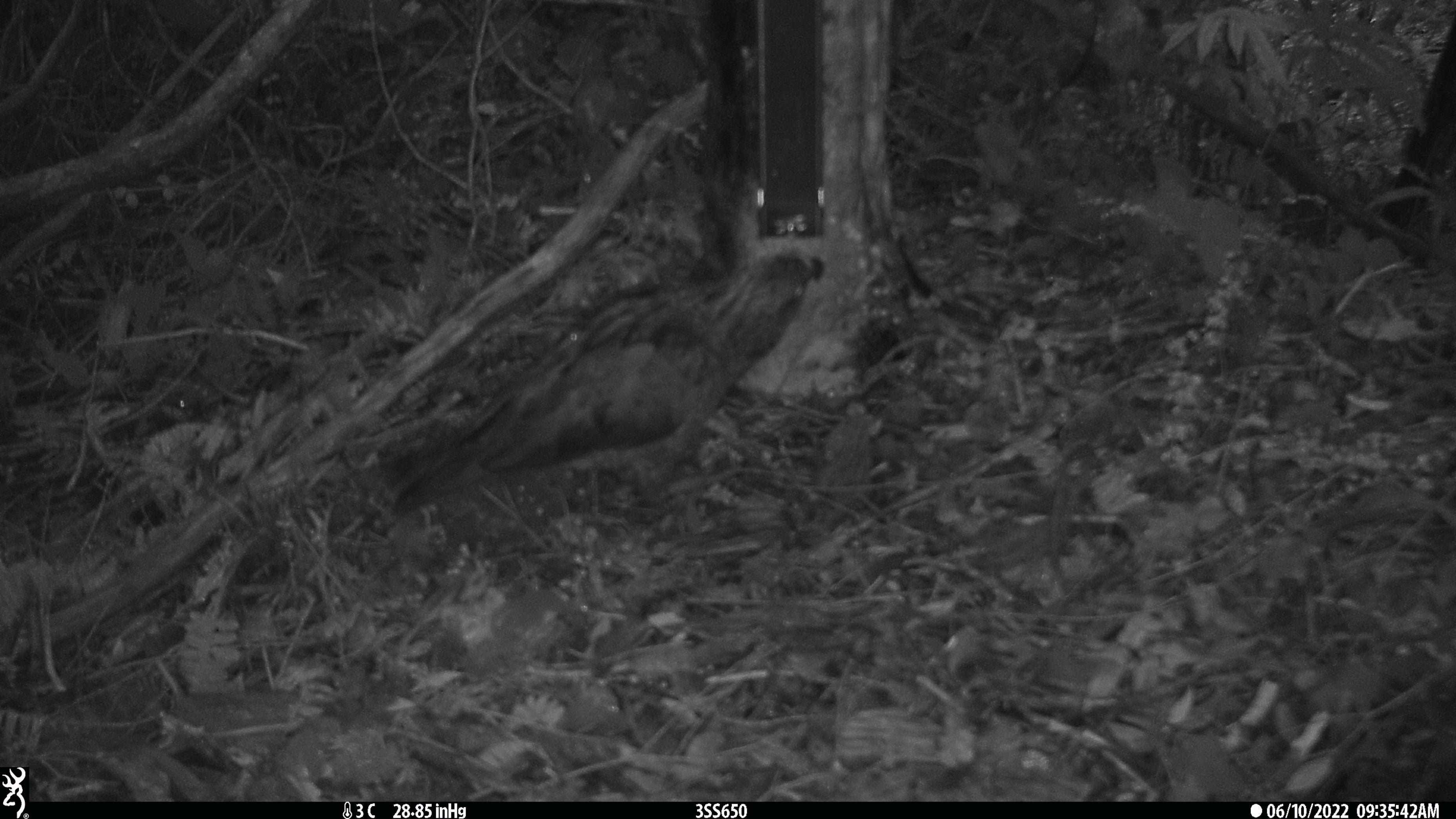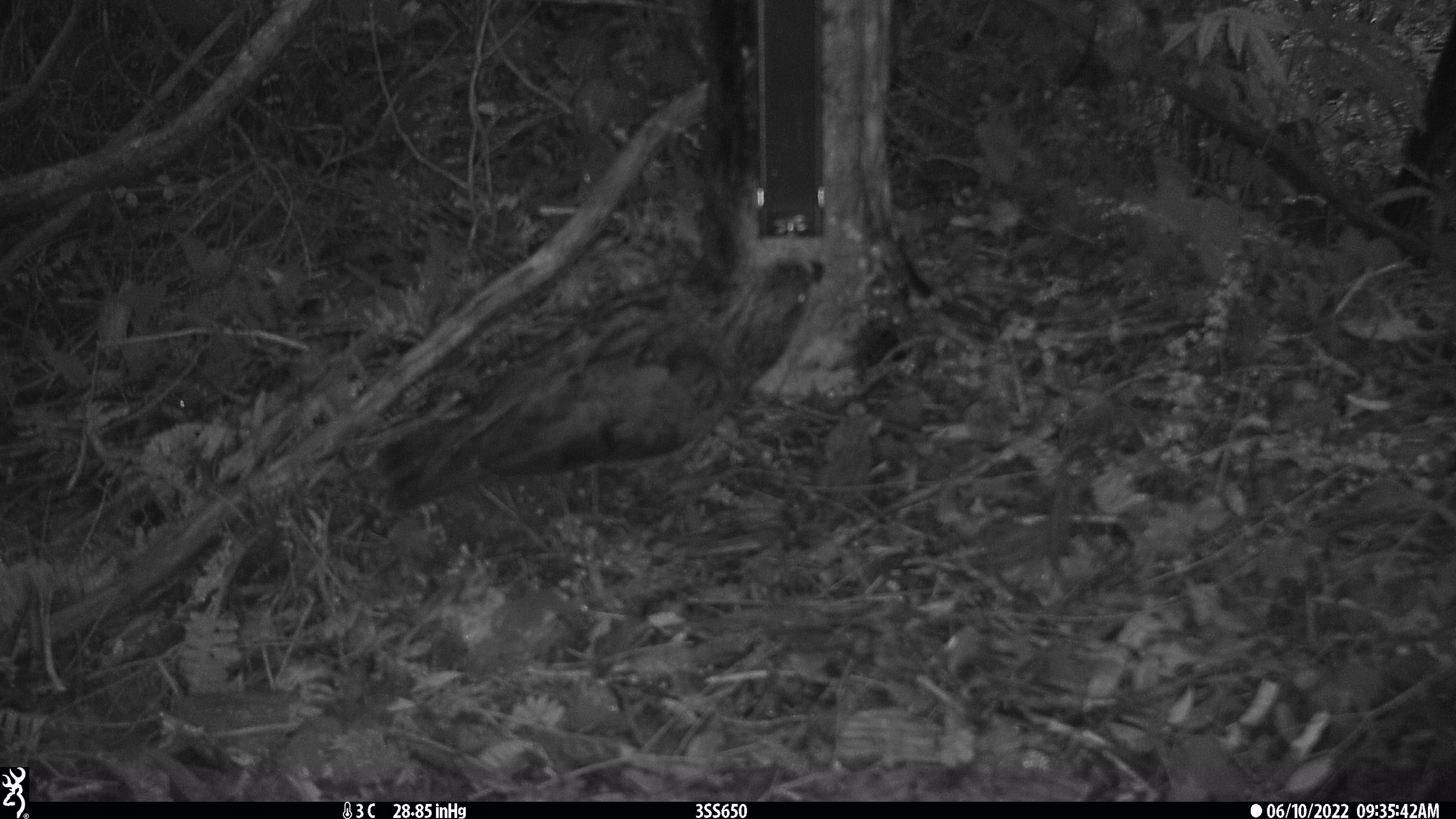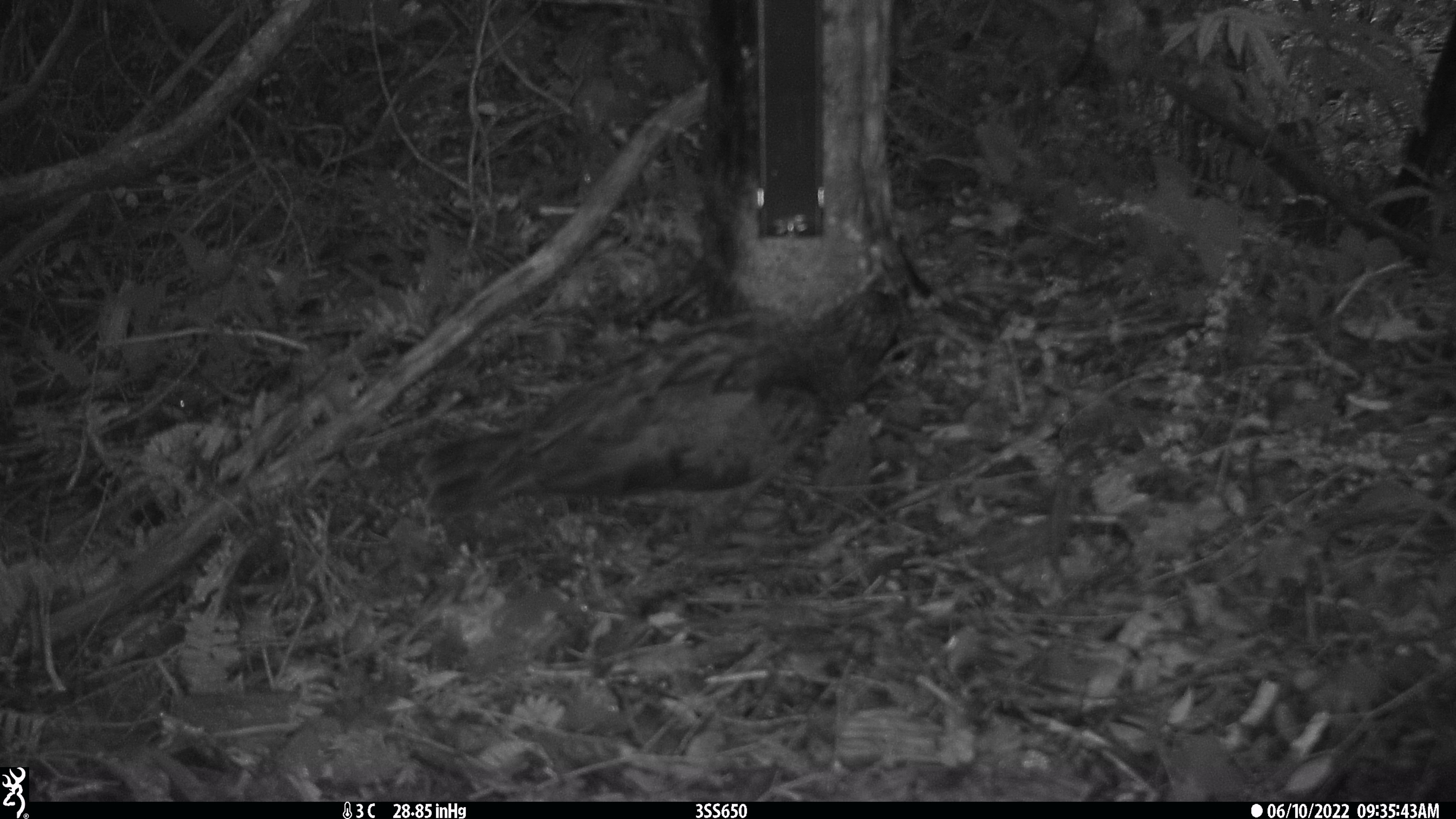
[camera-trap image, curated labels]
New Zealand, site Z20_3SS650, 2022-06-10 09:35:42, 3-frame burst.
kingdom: Animalia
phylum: Chordata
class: Aves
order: Psittaciformes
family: Strigopidae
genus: Nestor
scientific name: Nestor notabilis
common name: kea